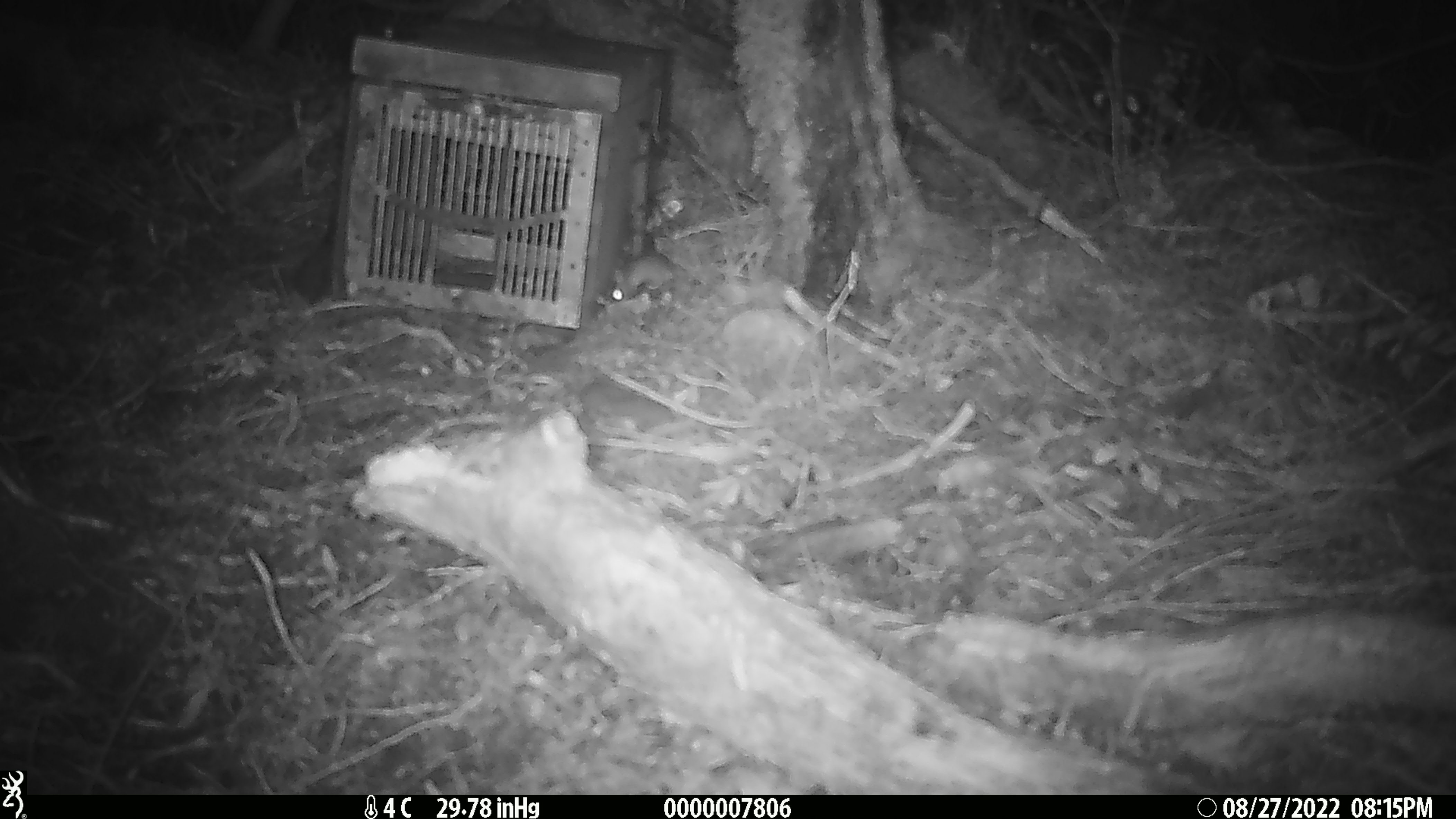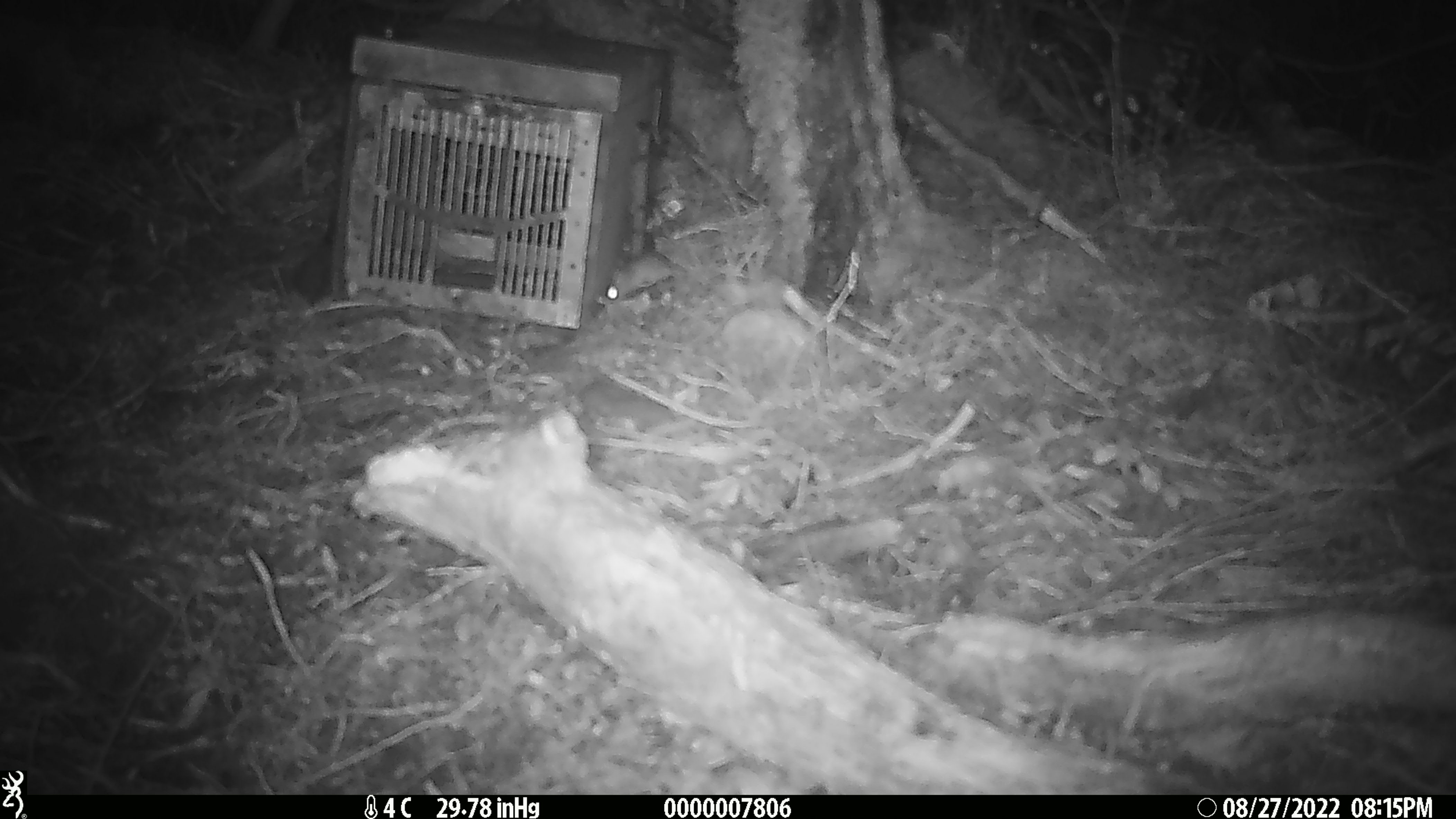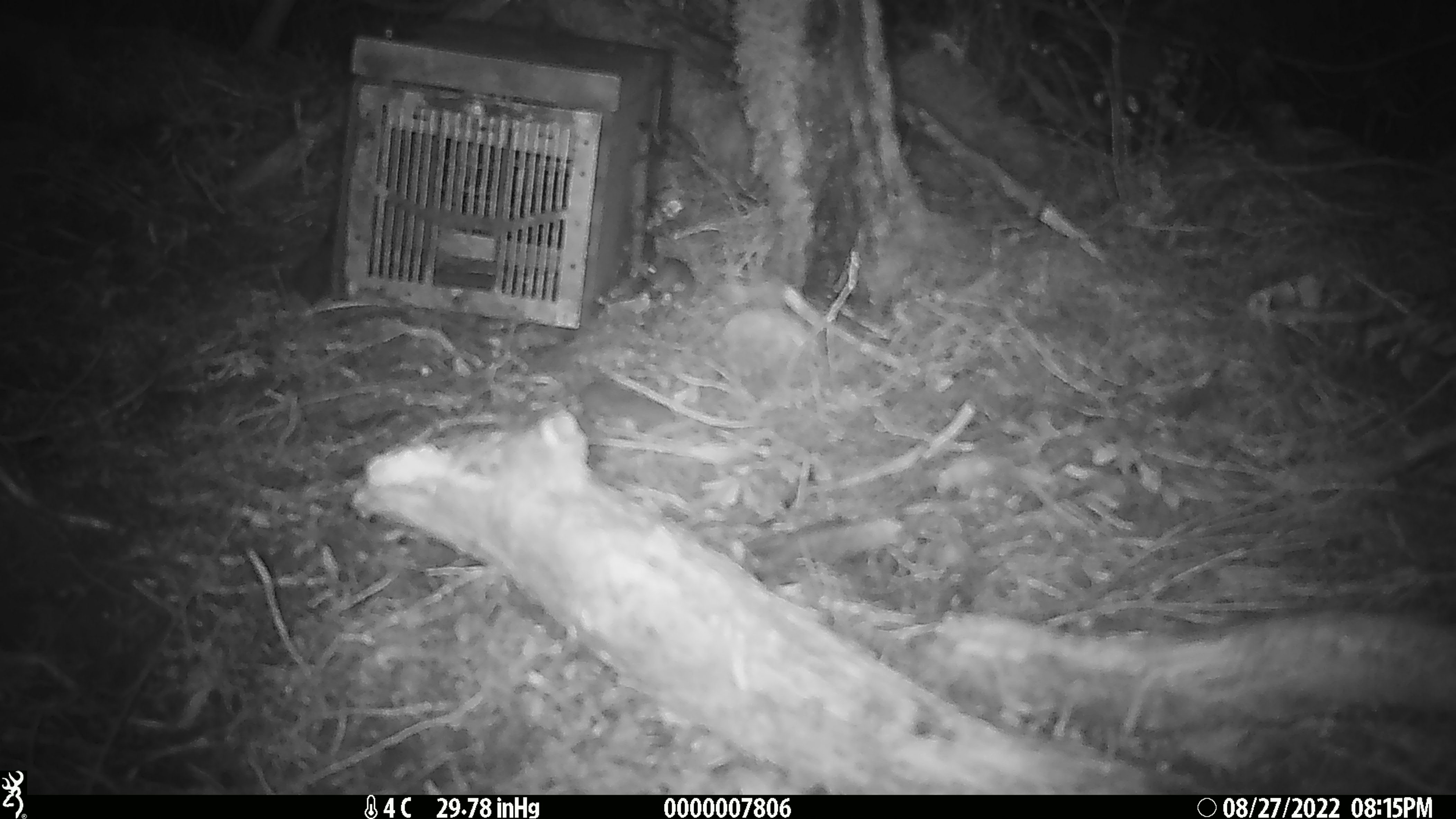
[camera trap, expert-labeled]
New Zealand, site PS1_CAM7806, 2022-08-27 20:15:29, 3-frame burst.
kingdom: Animalia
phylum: Chordata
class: Mammalia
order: Rodentia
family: Muridae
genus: Mus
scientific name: Mus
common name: mouse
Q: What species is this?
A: Mouse (Mus).